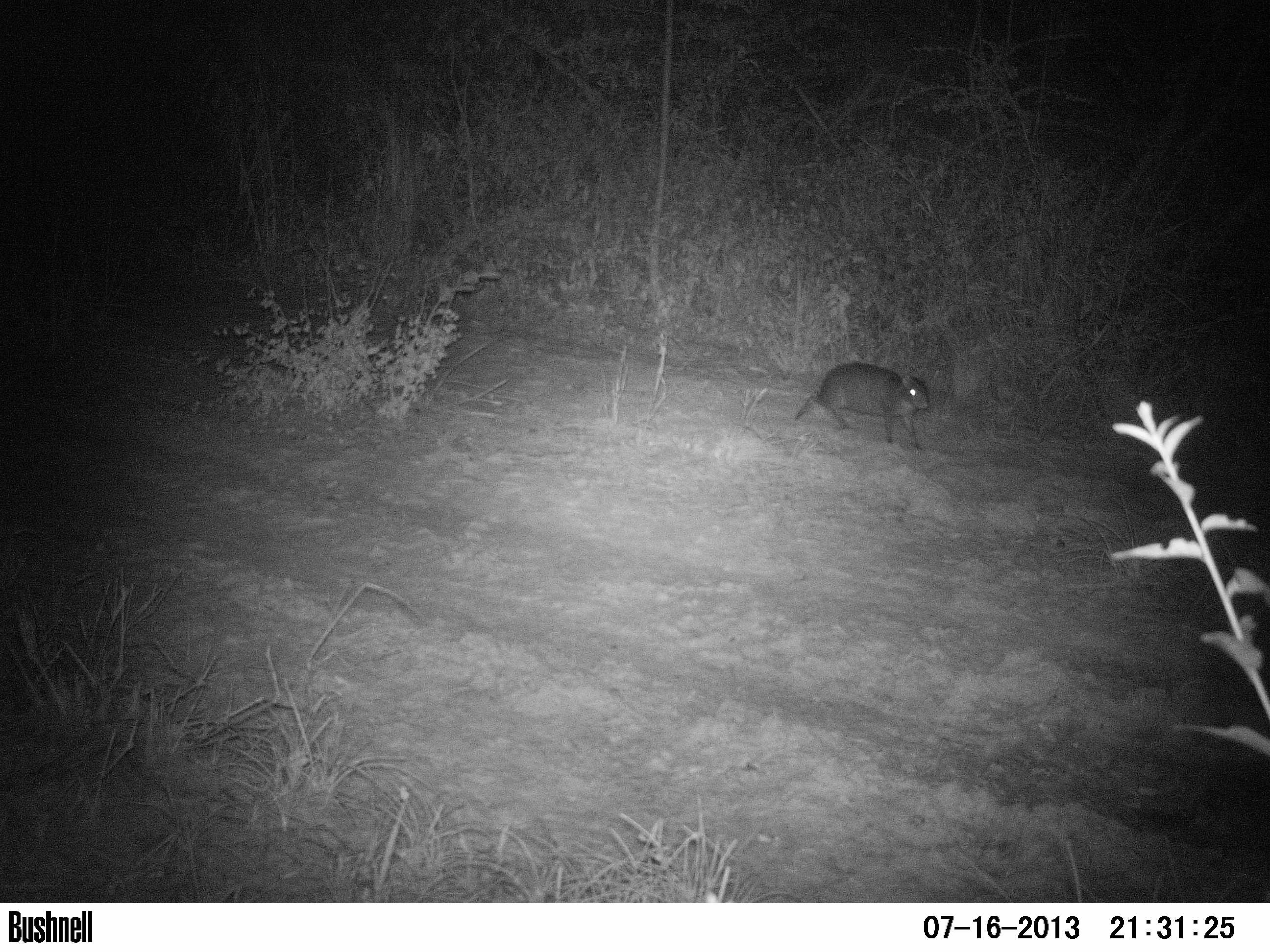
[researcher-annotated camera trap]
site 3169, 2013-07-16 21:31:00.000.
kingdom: Animalia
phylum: Chordata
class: Mammalia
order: Rodentia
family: Cuniculidae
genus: Cuniculus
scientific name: Cuniculus paca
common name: spotted paca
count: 1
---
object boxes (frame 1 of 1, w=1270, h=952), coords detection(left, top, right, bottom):
cuniculus paca: detection(794, 361, 929, 450)